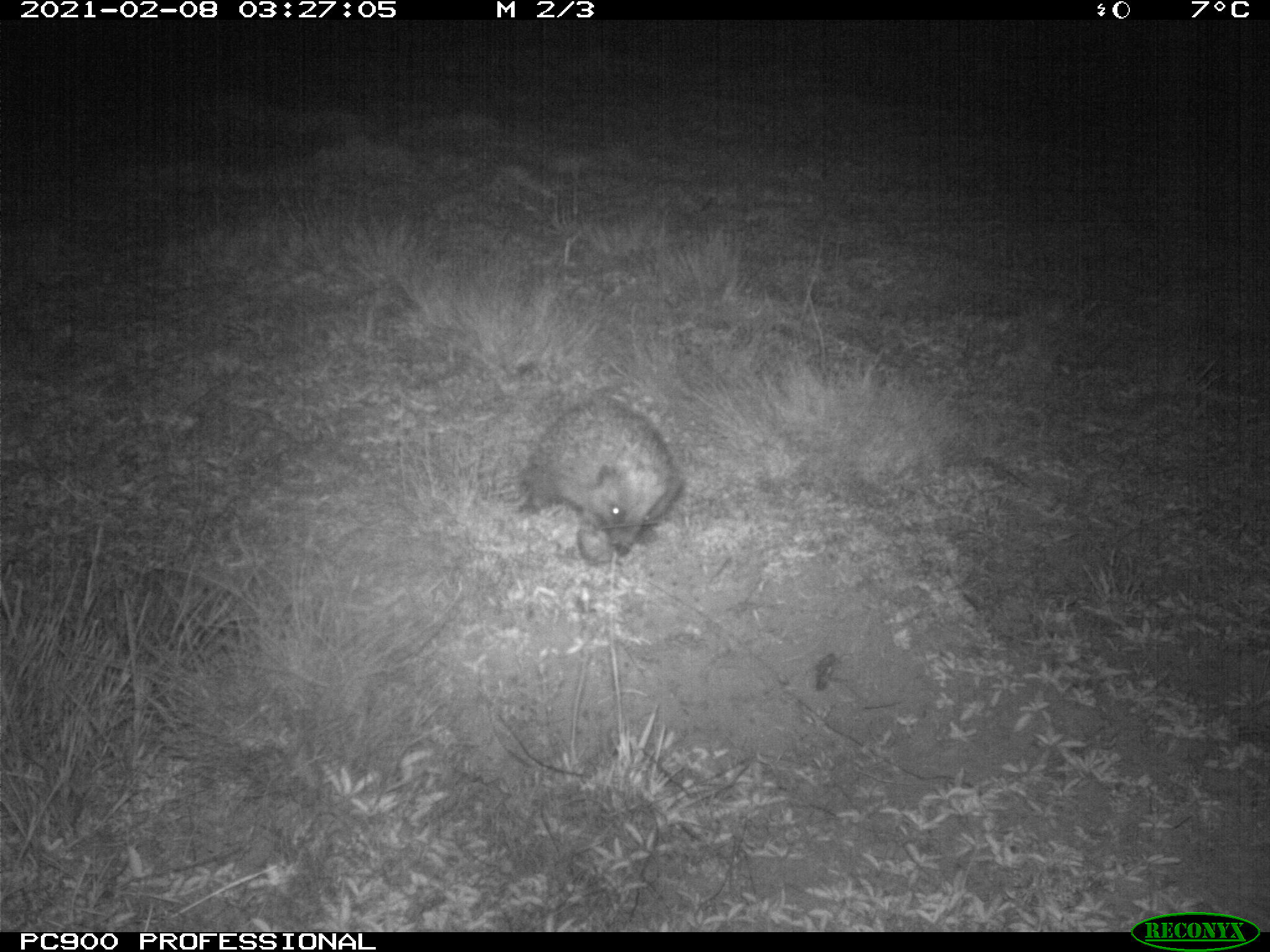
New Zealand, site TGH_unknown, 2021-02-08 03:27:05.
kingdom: Animalia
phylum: Chordata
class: Mammalia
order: Eulipotyphla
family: Erinaceidae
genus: Erinaceus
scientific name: Erinaceus europaeus europaeus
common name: european hedgehog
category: hedgehog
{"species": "hedgehog (european hedgehog) (Erinaceus europaeus europaeus)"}